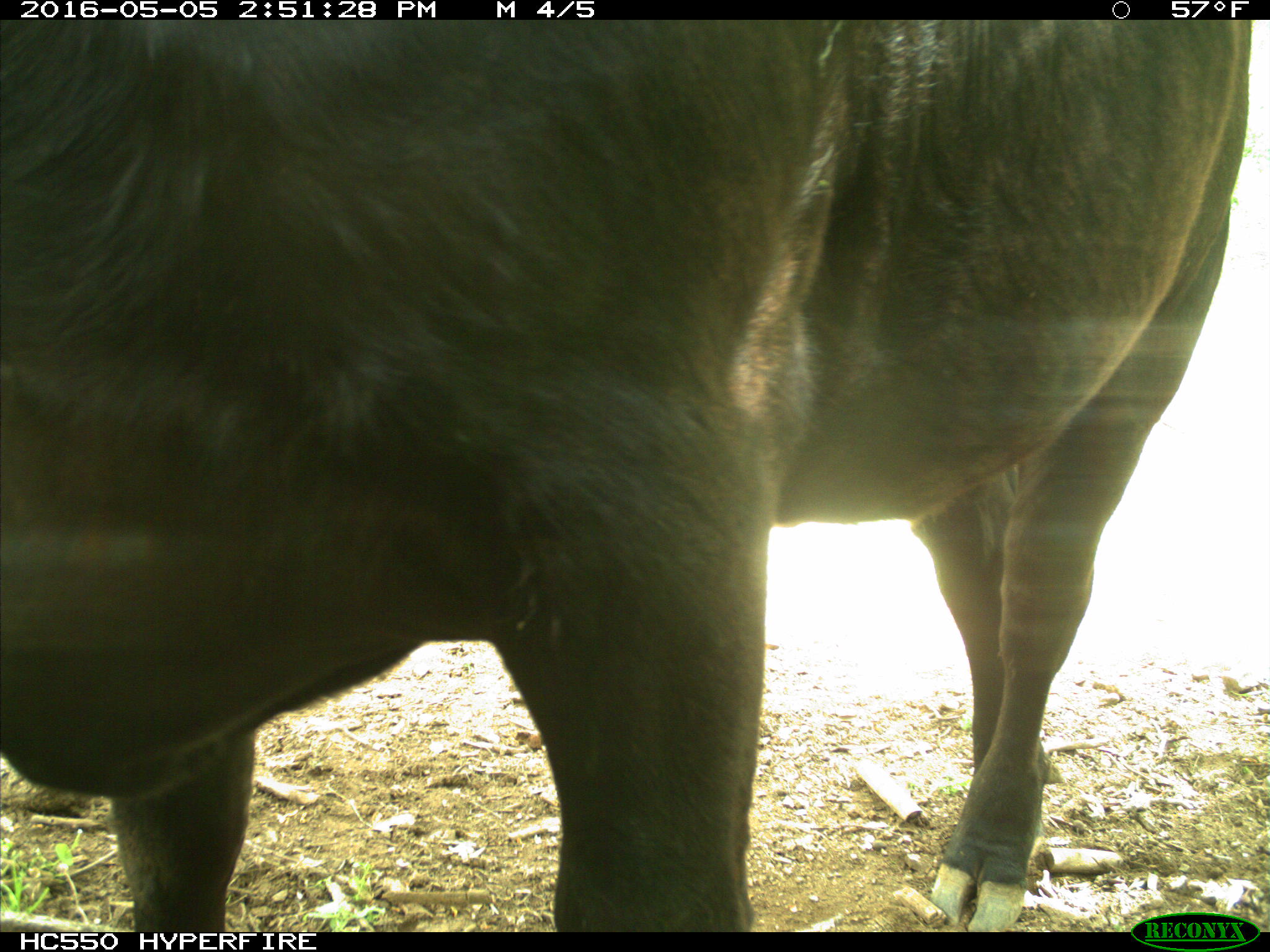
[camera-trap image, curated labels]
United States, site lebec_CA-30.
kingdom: Animalia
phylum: Chordata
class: Mammalia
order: Artiodactyla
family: Bovidae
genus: Bos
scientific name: Bos taurus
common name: domestic cow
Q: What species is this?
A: Bos taurus (domestic cow).